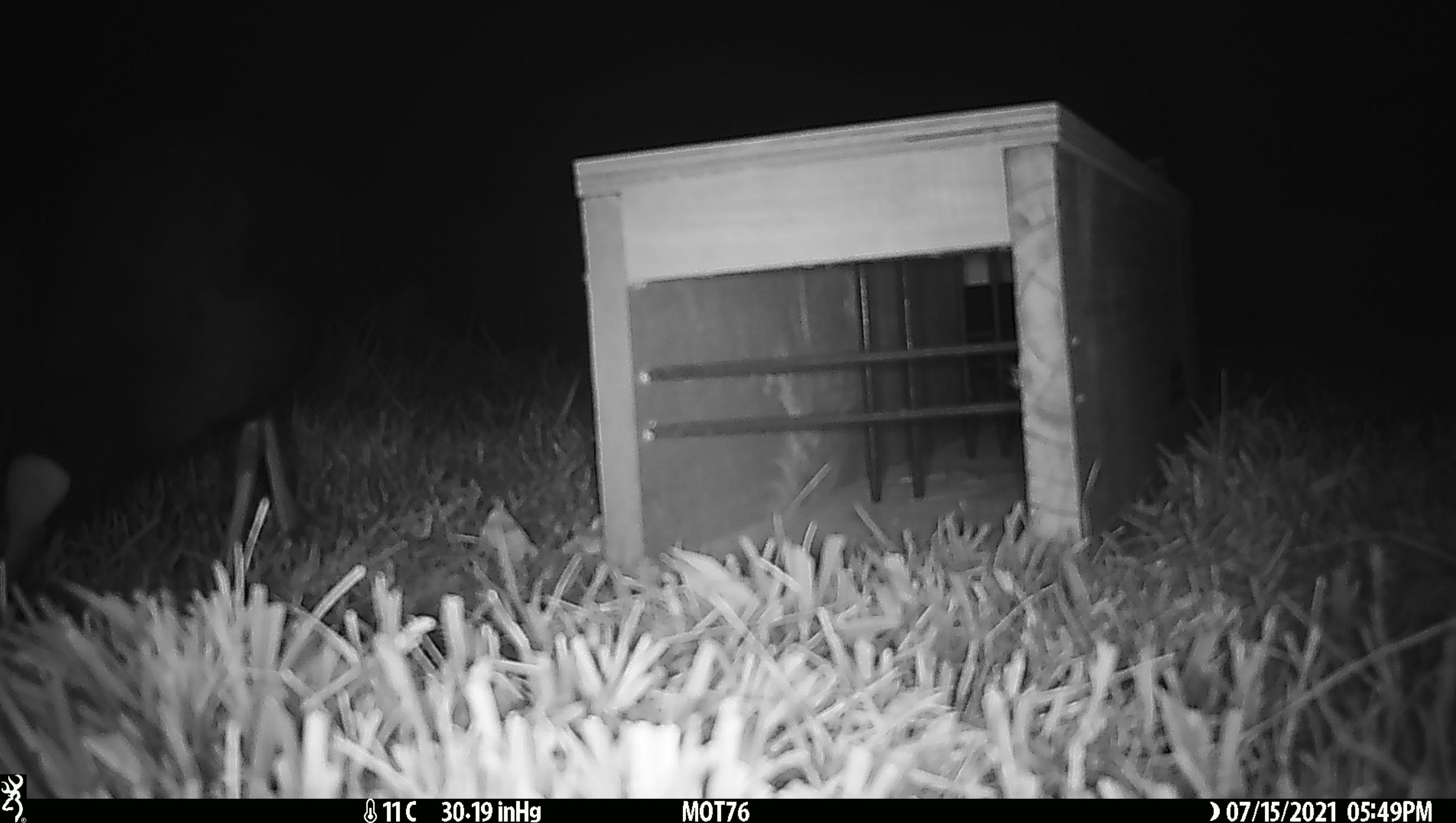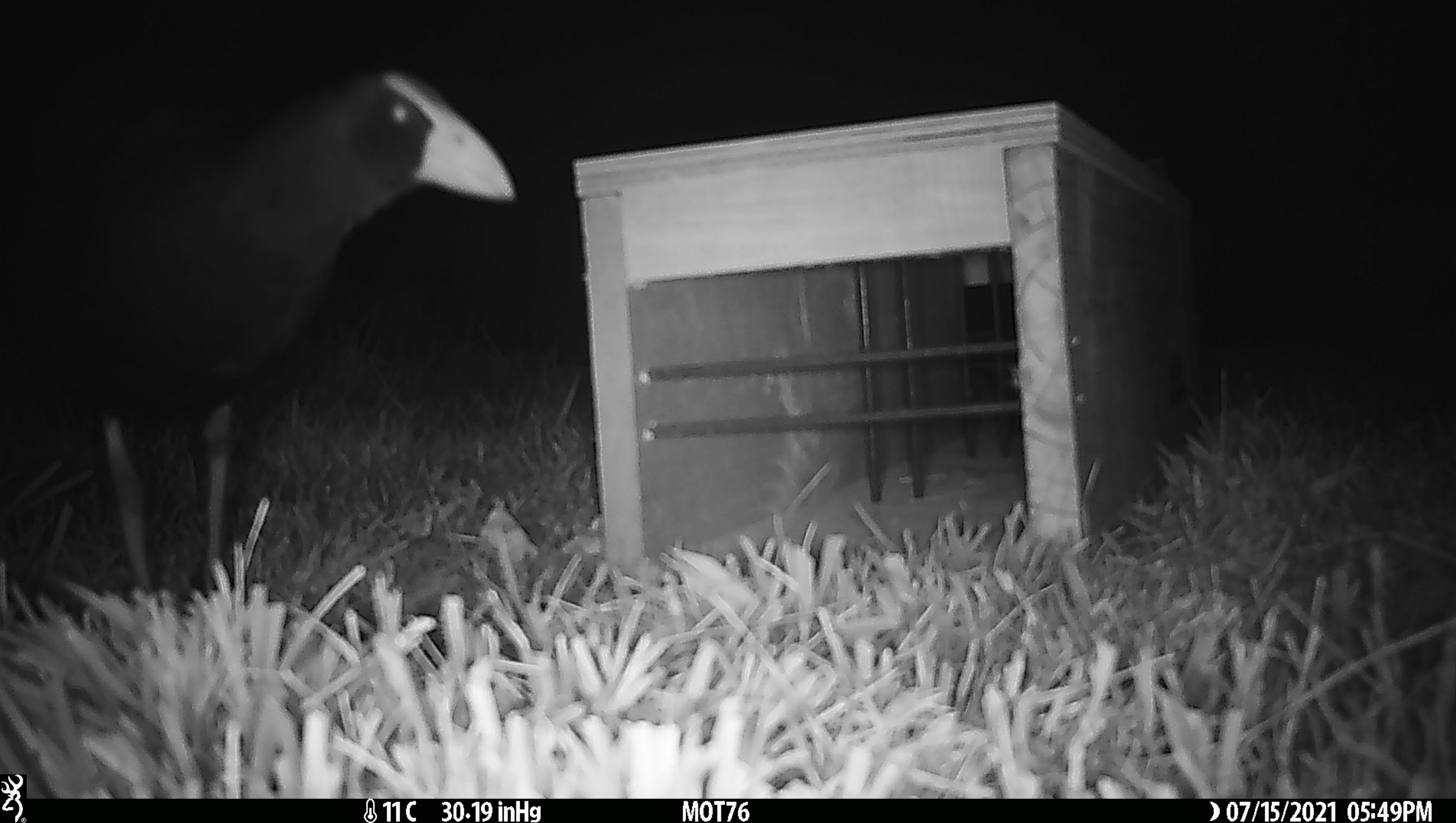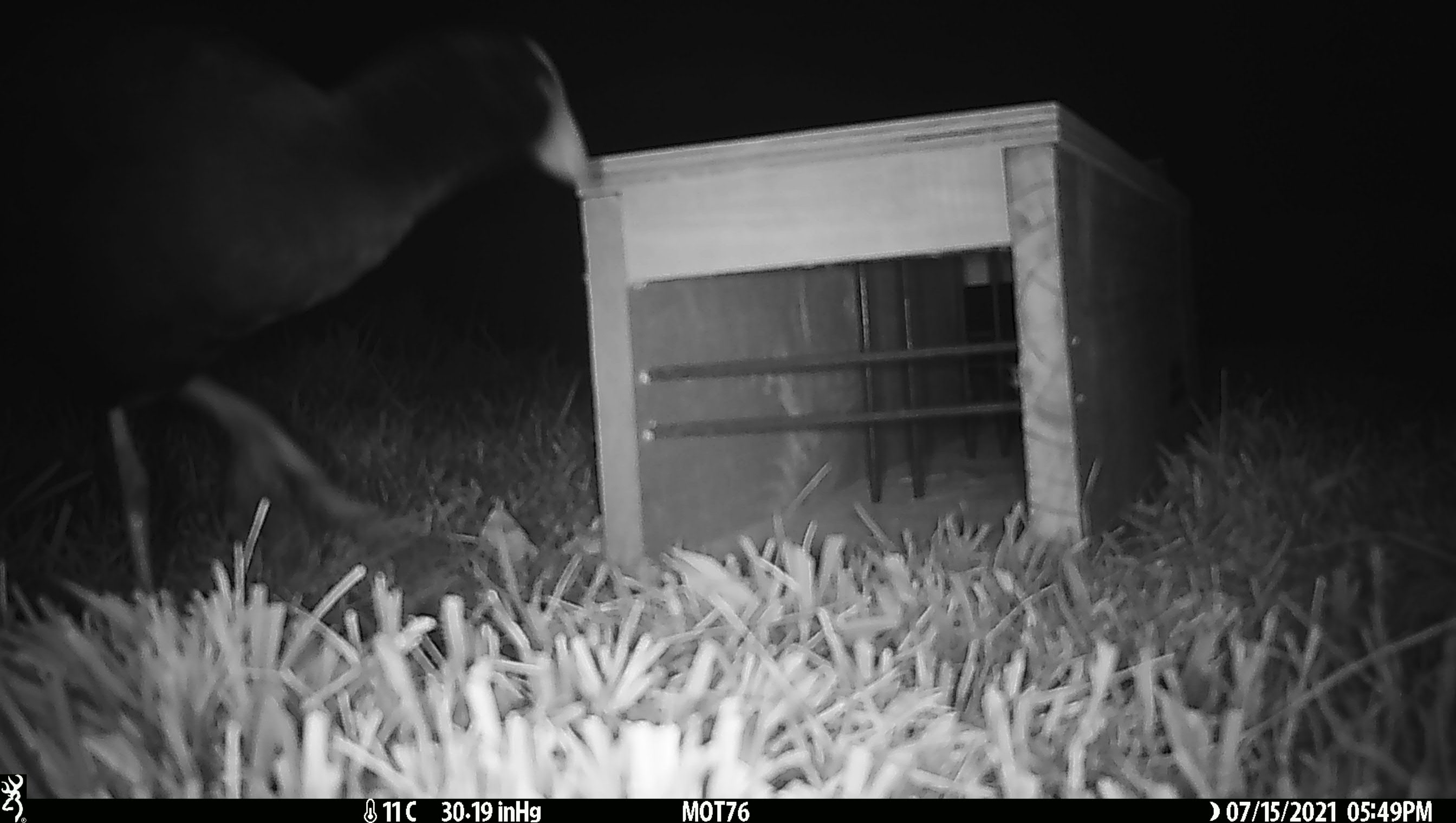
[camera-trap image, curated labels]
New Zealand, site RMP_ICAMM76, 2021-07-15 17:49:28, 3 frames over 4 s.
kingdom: Animalia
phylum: Chordata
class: Aves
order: Gruiformes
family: Rallidae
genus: Porphyrio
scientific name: Porphyrio melanotus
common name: australasian swamphen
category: pukeko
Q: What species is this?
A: Pukeko (australasian swamphen) (Porphyrio melanotus).